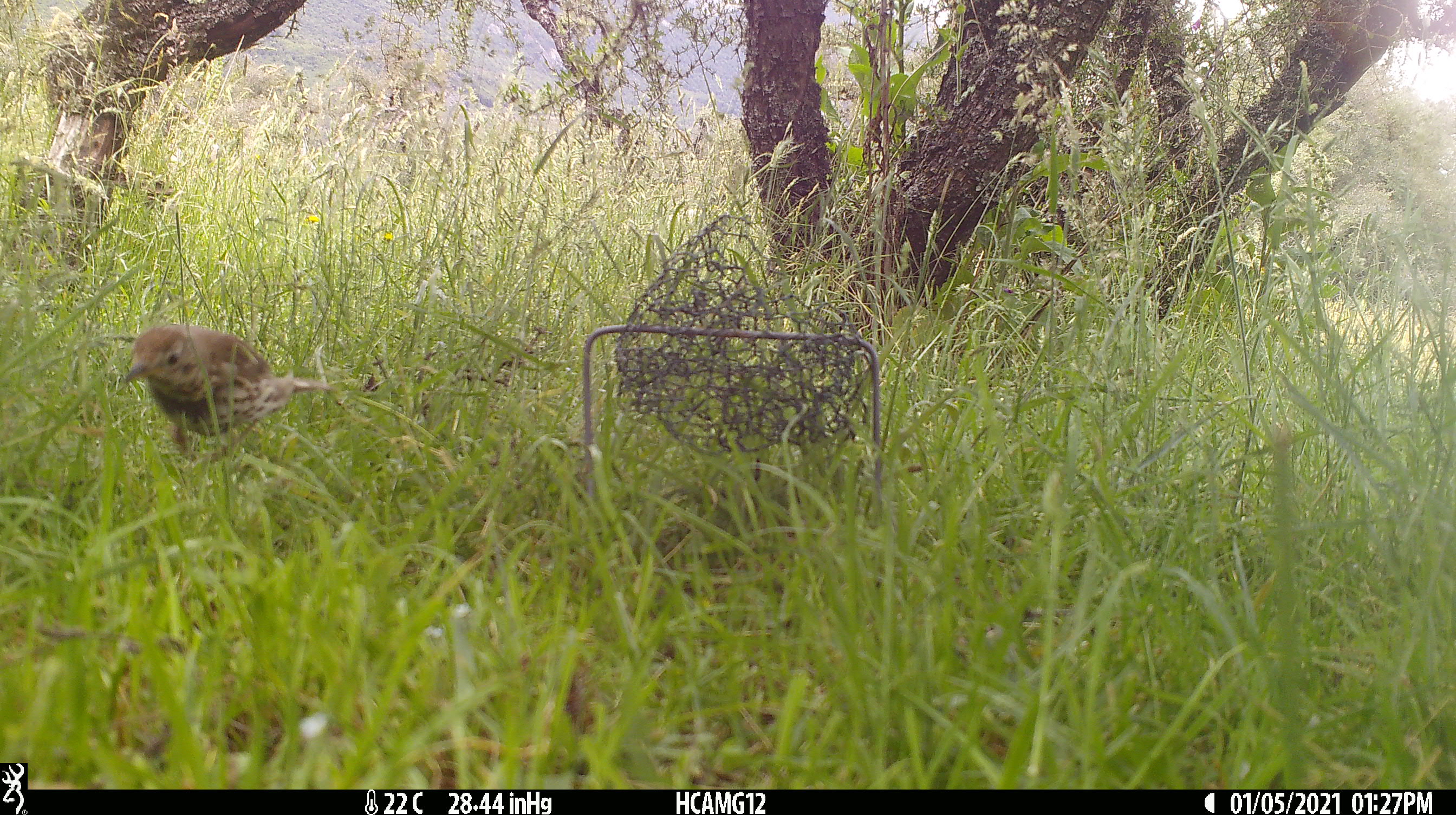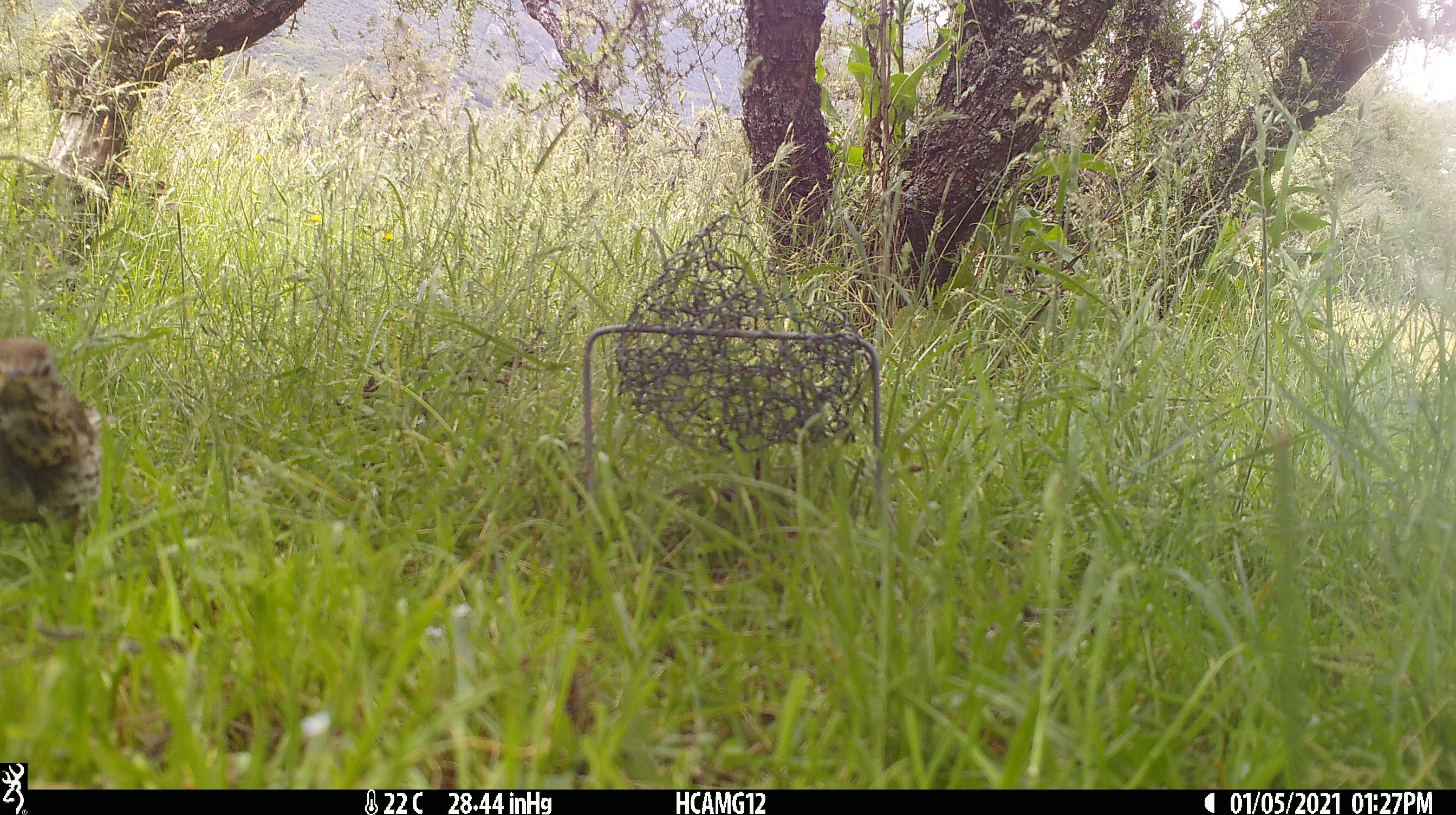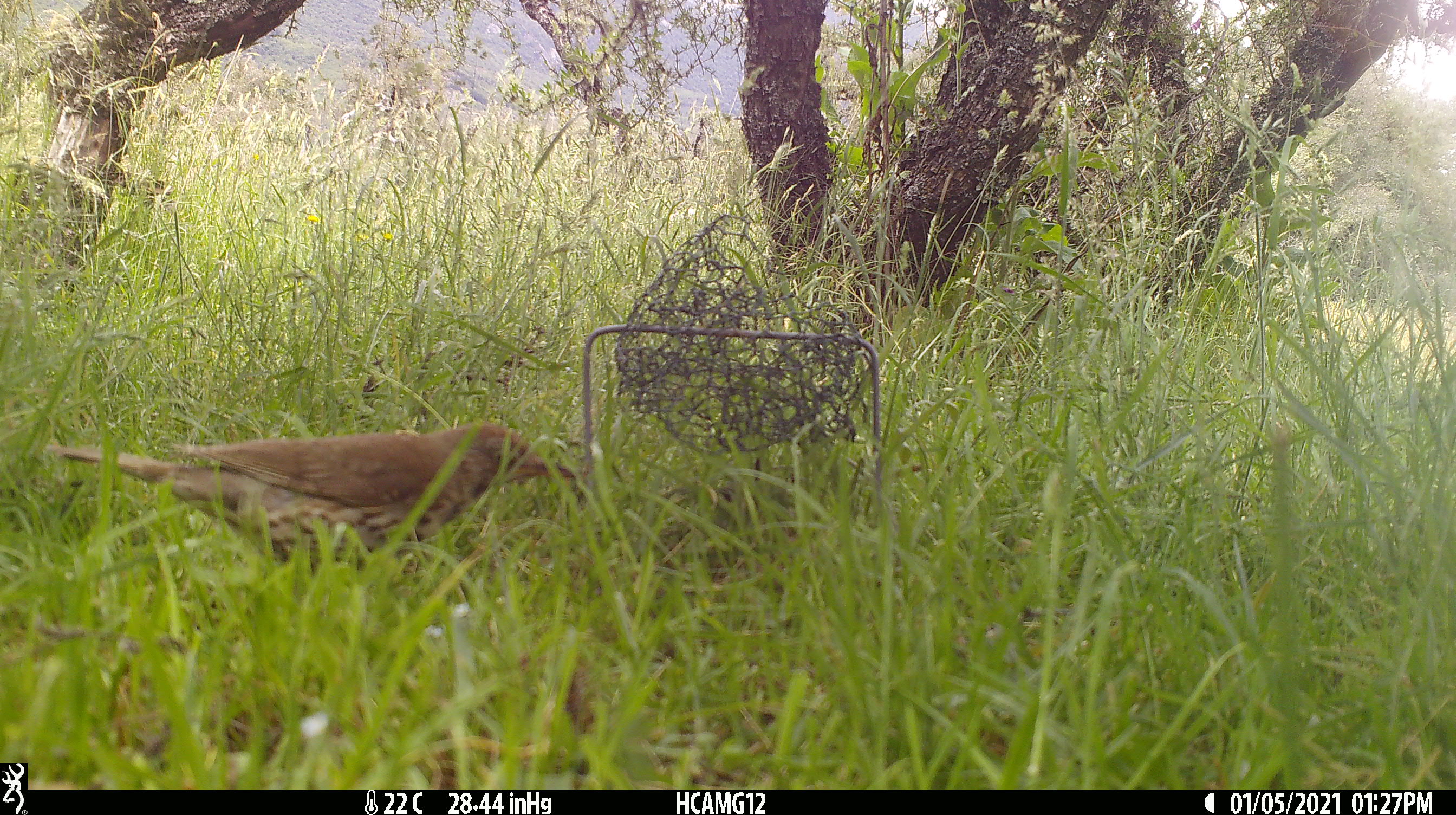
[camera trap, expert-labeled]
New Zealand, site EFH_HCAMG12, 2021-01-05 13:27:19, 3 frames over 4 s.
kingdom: Animalia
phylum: Chordata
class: Aves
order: Passeriformes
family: Turdidae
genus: Turdus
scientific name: Turdus philomelos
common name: song thrush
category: thrush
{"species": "thrush (song thrush) (Turdus philomelos)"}